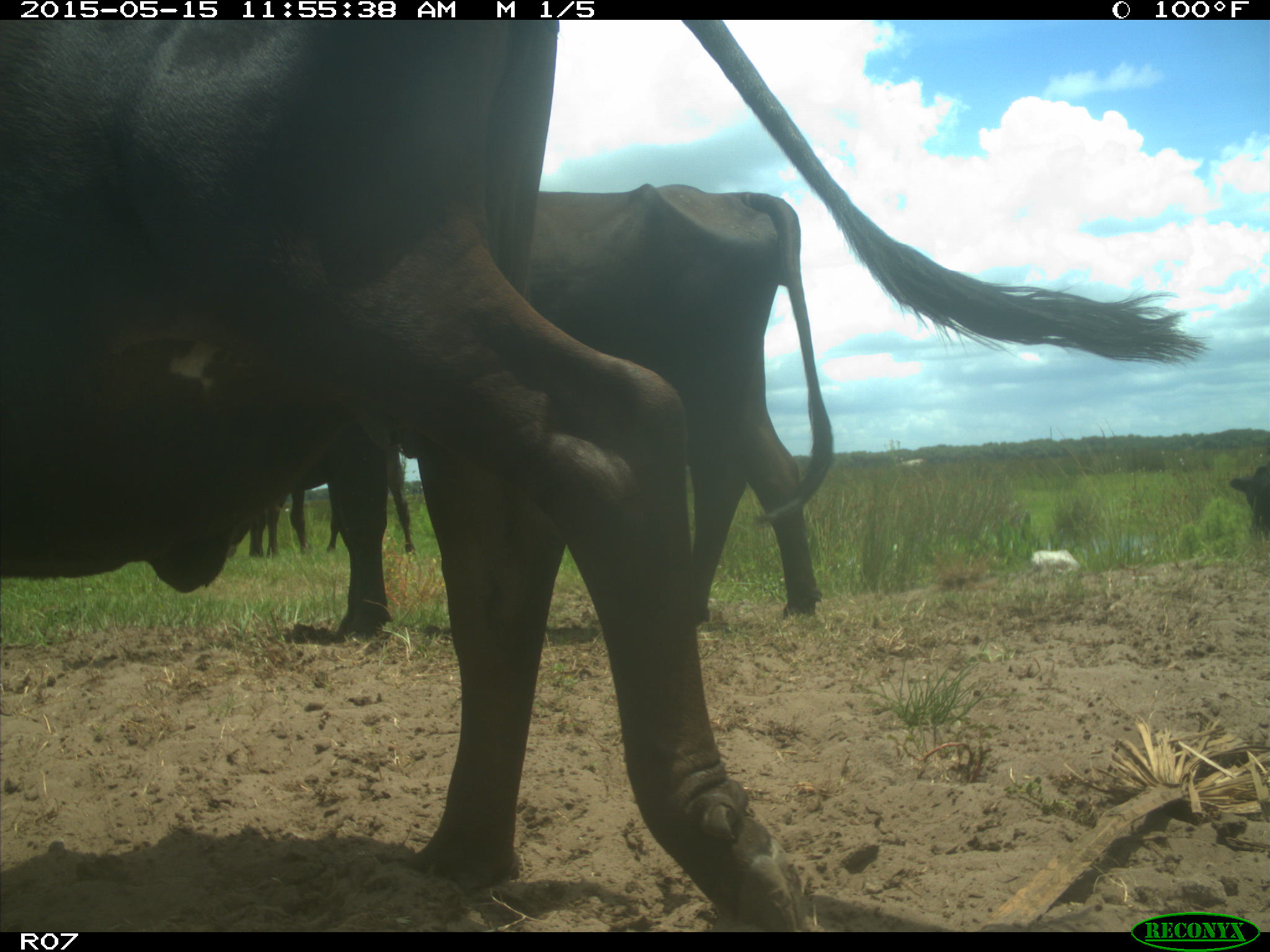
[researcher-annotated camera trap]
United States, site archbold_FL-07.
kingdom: Animalia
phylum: Chordata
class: Mammalia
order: Artiodactyla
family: Bovidae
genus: Bos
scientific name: Bos taurus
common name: domestic cow